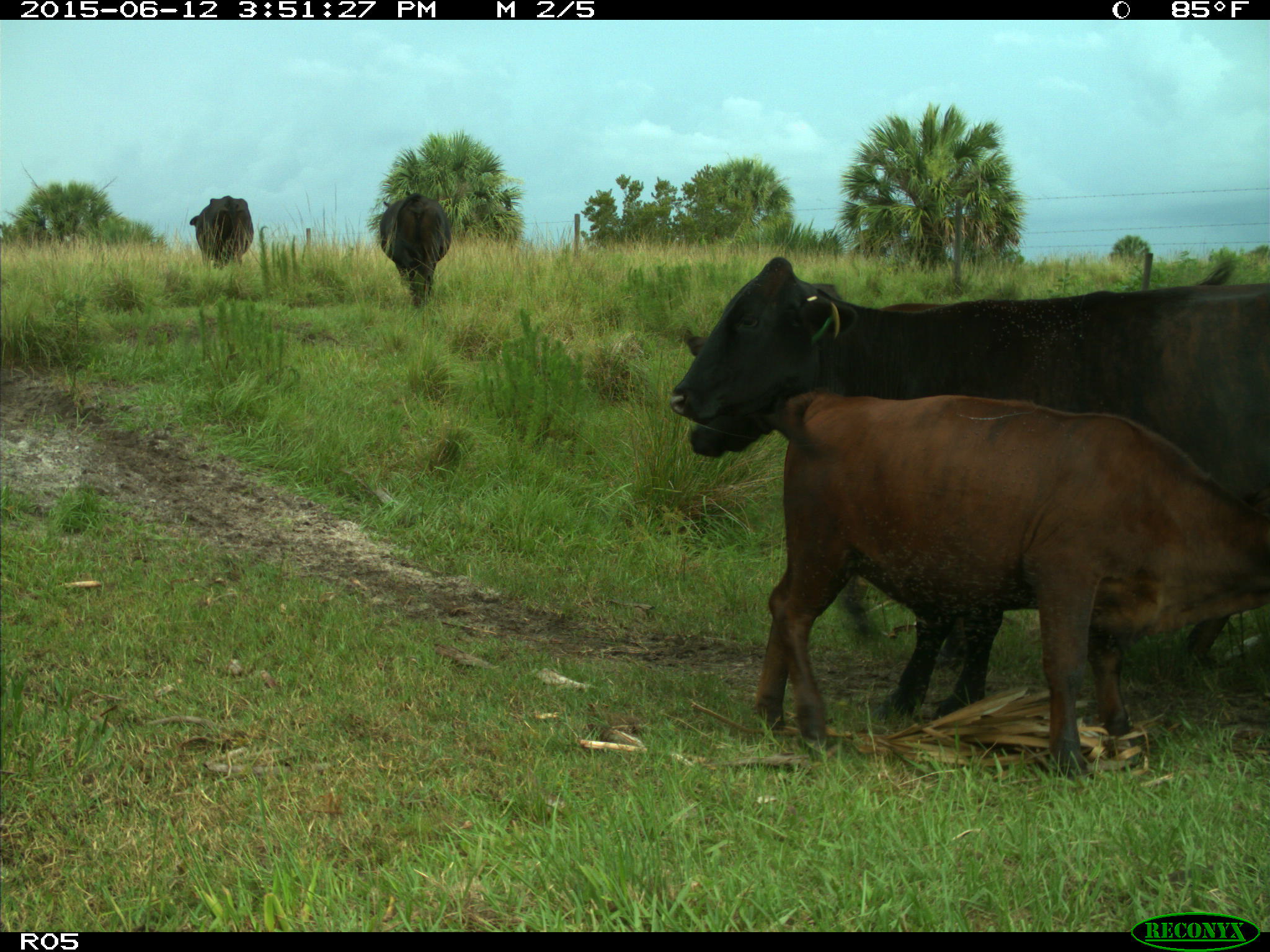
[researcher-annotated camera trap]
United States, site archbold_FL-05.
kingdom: Animalia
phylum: Chordata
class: Mammalia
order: Artiodactyla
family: Bovidae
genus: Bos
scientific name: Bos taurus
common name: domestic cow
Bos taurus (domestic cow).